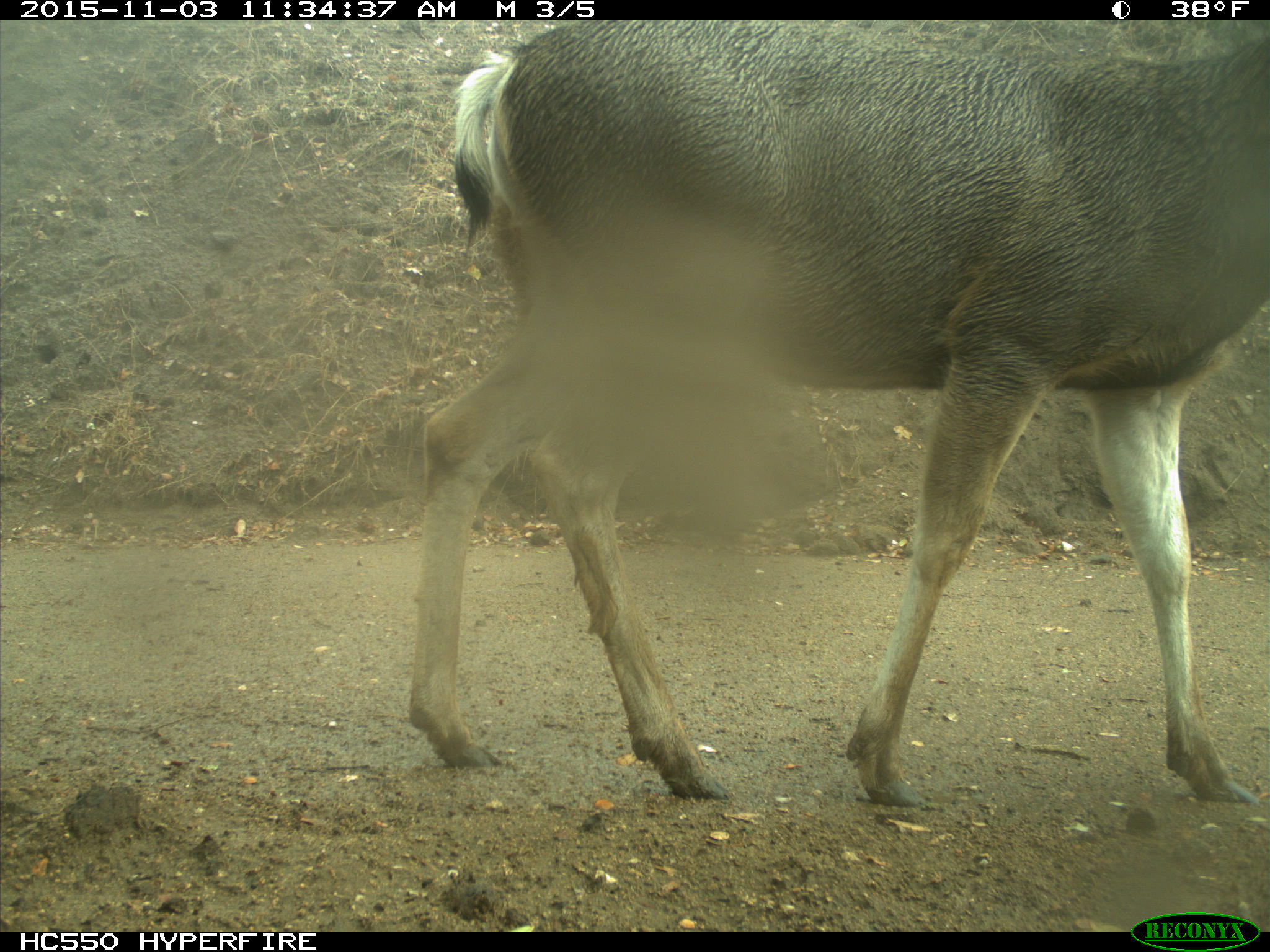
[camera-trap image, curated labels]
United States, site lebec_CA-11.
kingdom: Animalia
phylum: Chordata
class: Mammalia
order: Artiodactyla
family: Cervidae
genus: Odocoileus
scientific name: Odocoileus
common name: deer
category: unidentified deer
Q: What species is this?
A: Unidentified deer (deer) (Odocoileus).